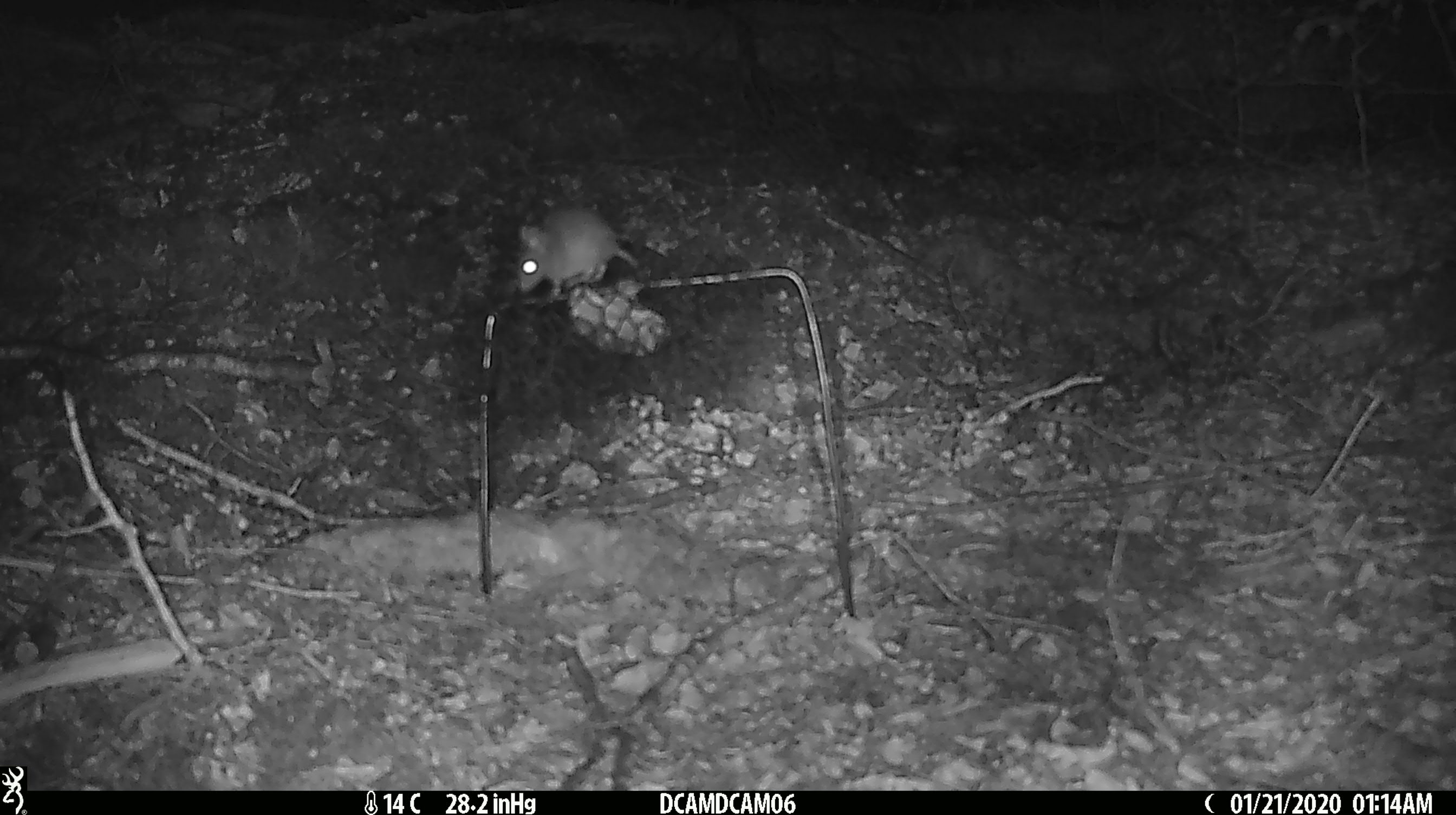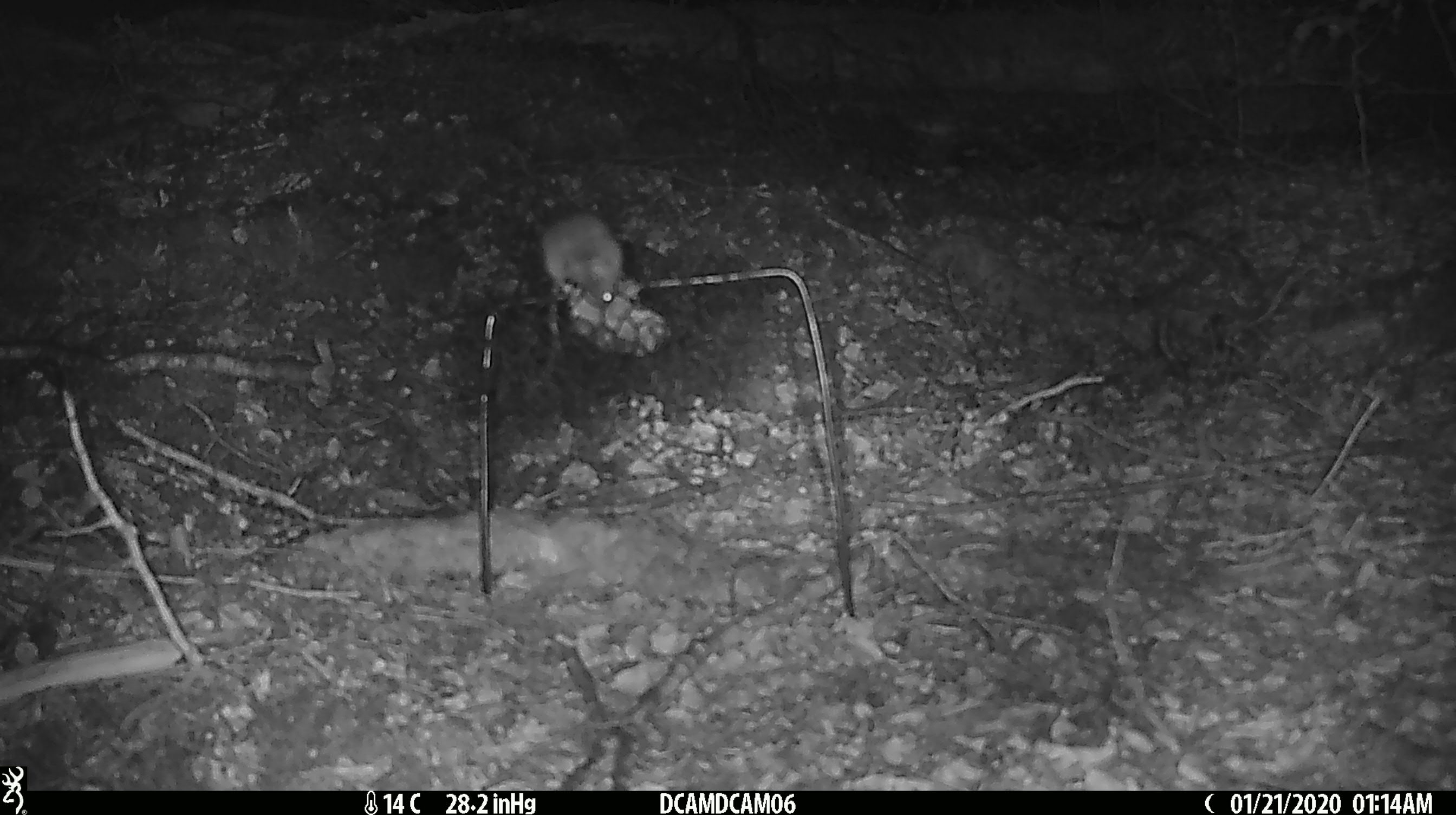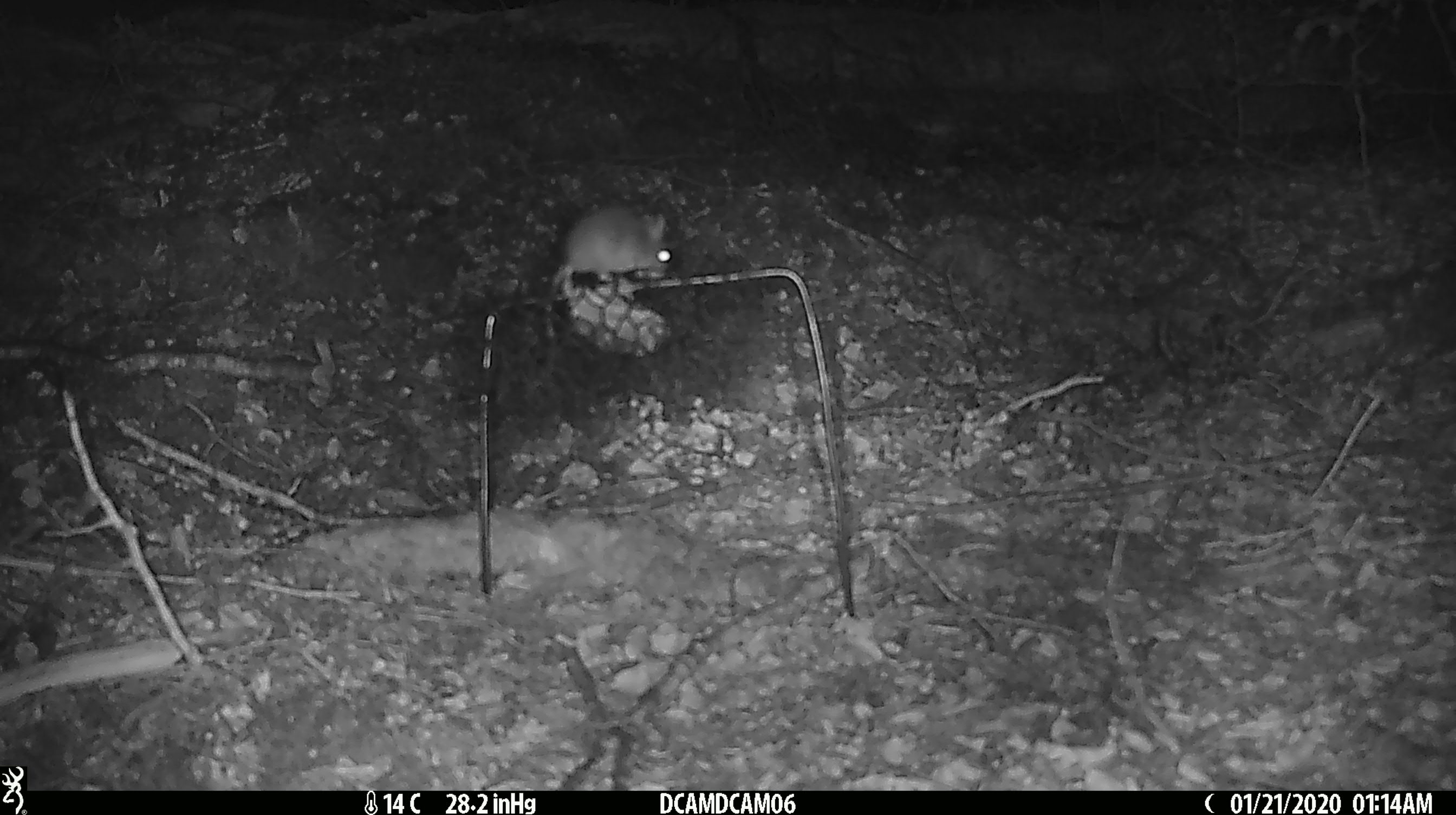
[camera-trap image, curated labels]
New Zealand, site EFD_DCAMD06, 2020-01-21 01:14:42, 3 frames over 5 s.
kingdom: Animalia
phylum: Chordata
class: Mammalia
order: Rodentia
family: Muridae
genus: Mus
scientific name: Mus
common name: mouse